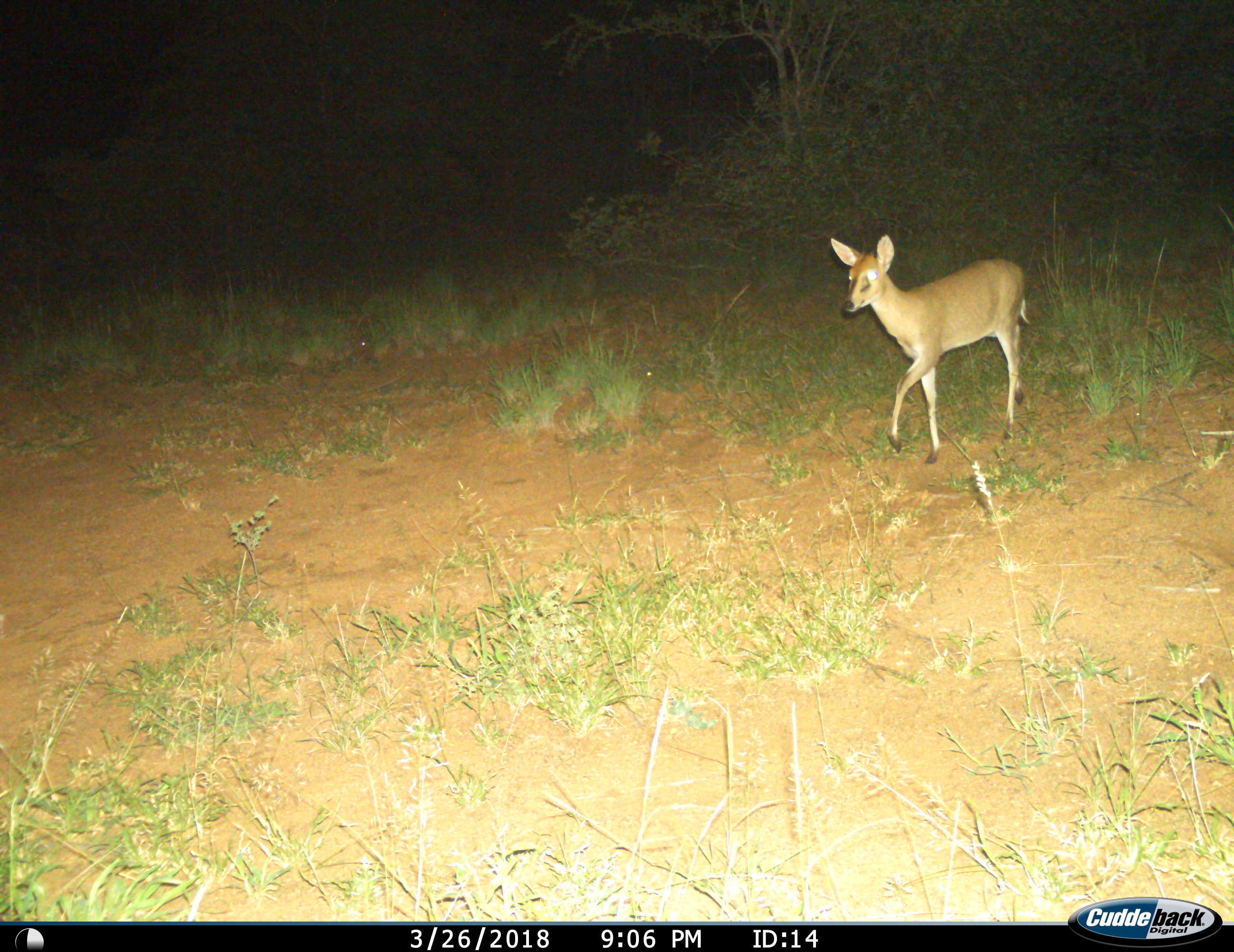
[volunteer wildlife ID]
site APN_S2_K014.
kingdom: Animalia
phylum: Chordata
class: Mammalia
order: Artiodactyla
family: Bovidae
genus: Sylvicapra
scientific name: Sylvicapra grimmia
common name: common duiker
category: duikercommongrey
Duikercommongrey (common duiker) (Sylvicapra grimmia), count 1. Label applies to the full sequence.